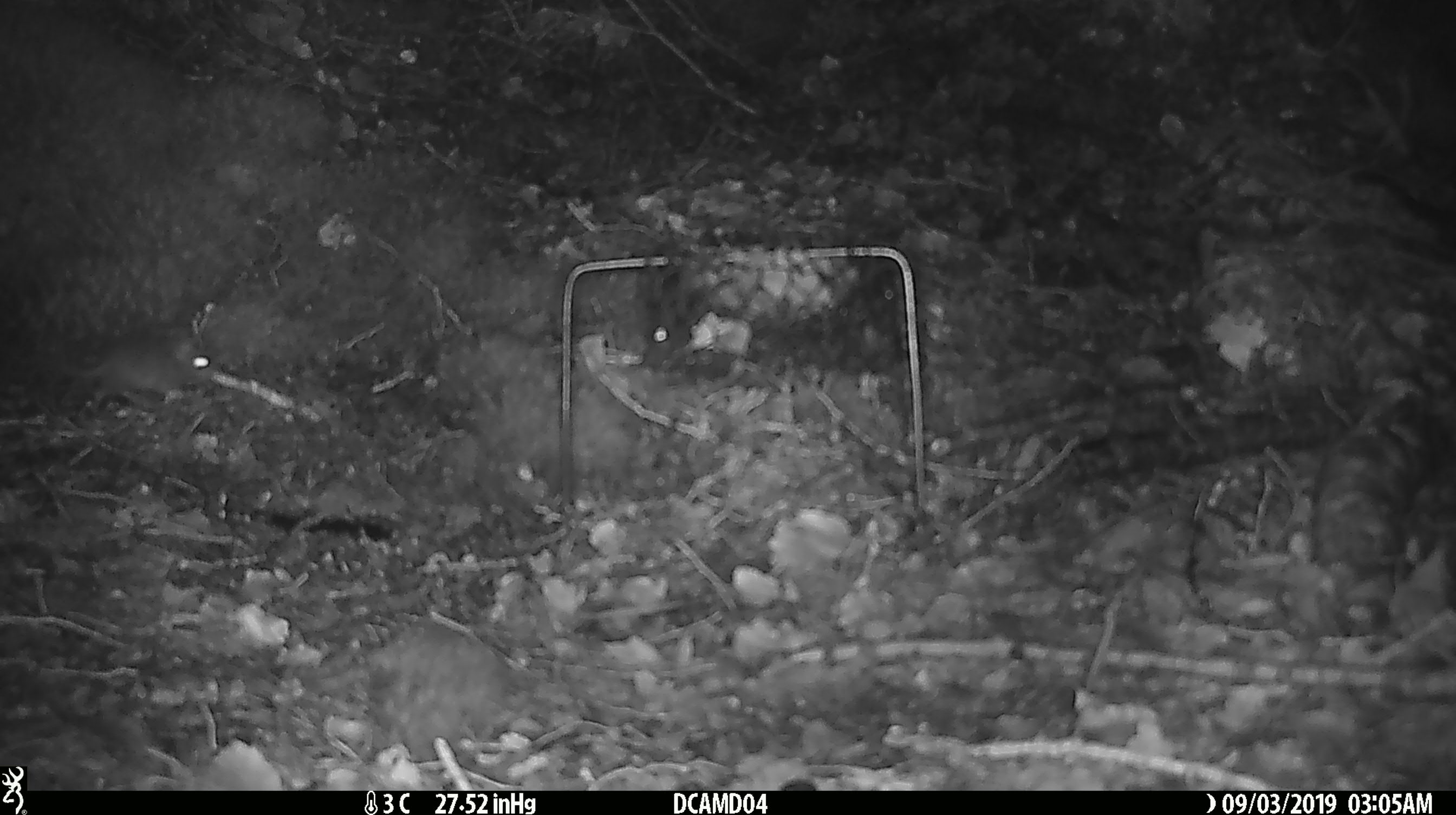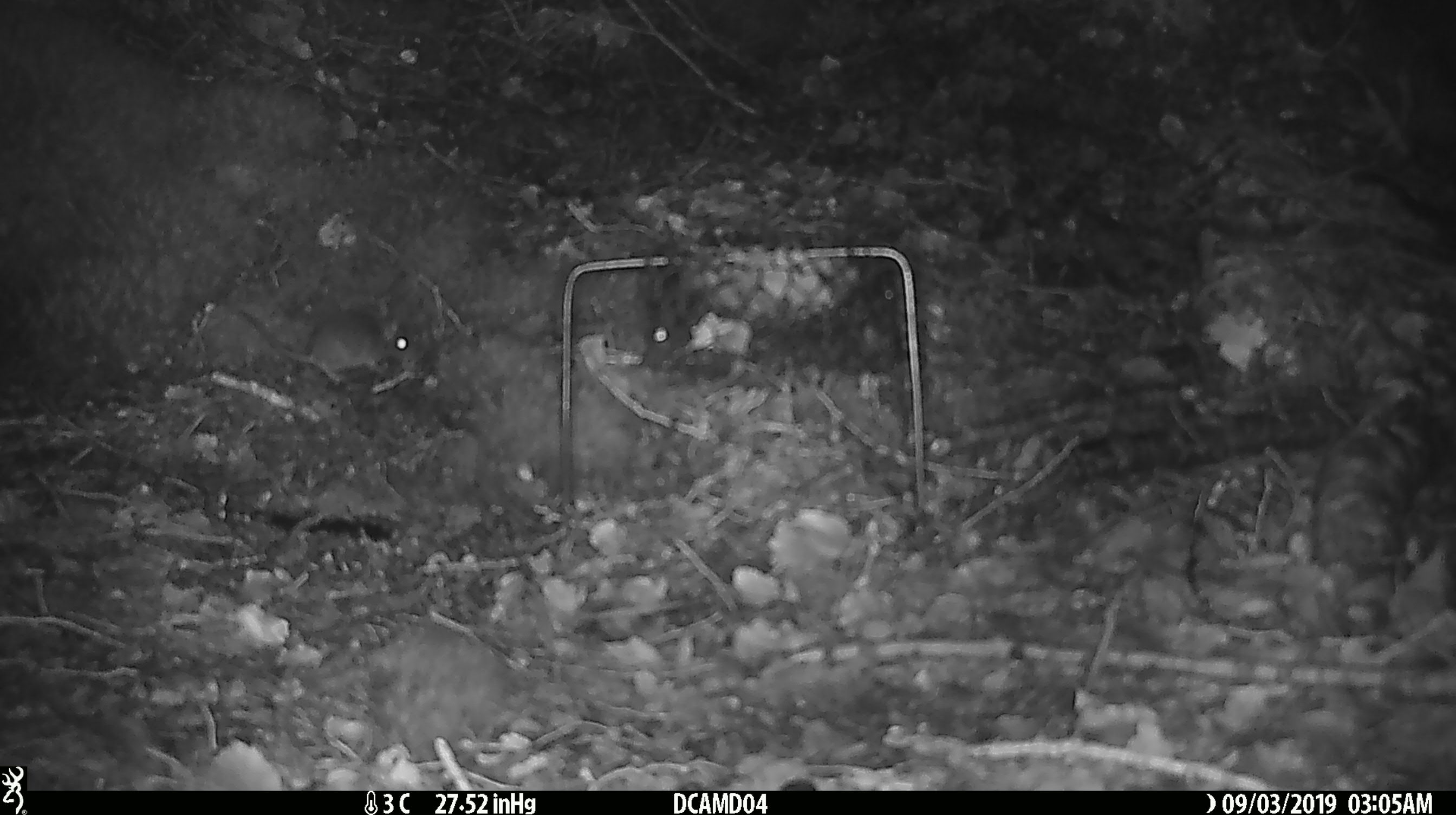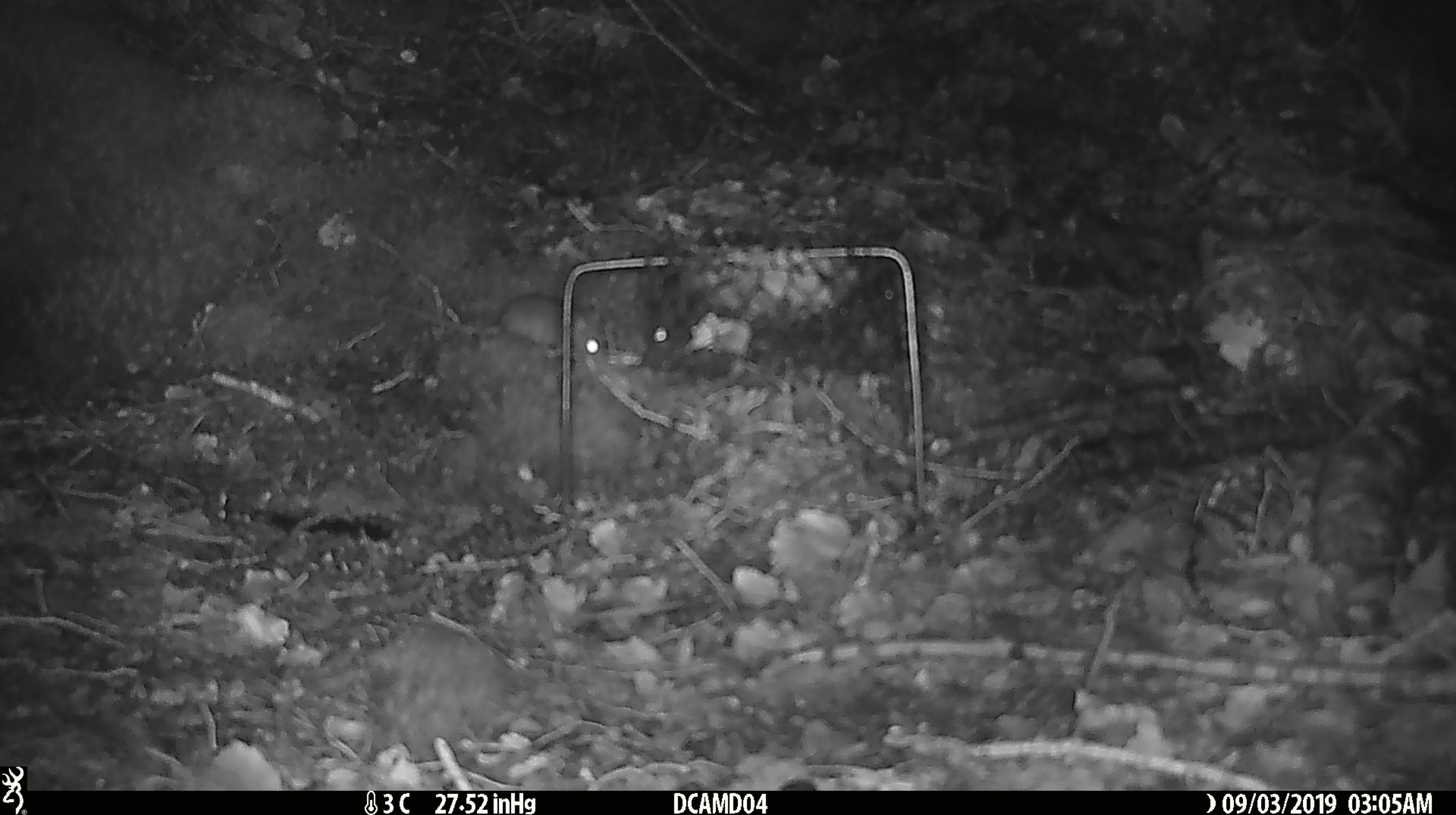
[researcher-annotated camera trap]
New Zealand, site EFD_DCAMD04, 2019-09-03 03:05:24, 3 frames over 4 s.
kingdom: Animalia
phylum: Chordata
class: Mammalia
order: Rodentia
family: Muridae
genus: Mus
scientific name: Mus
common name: mouse